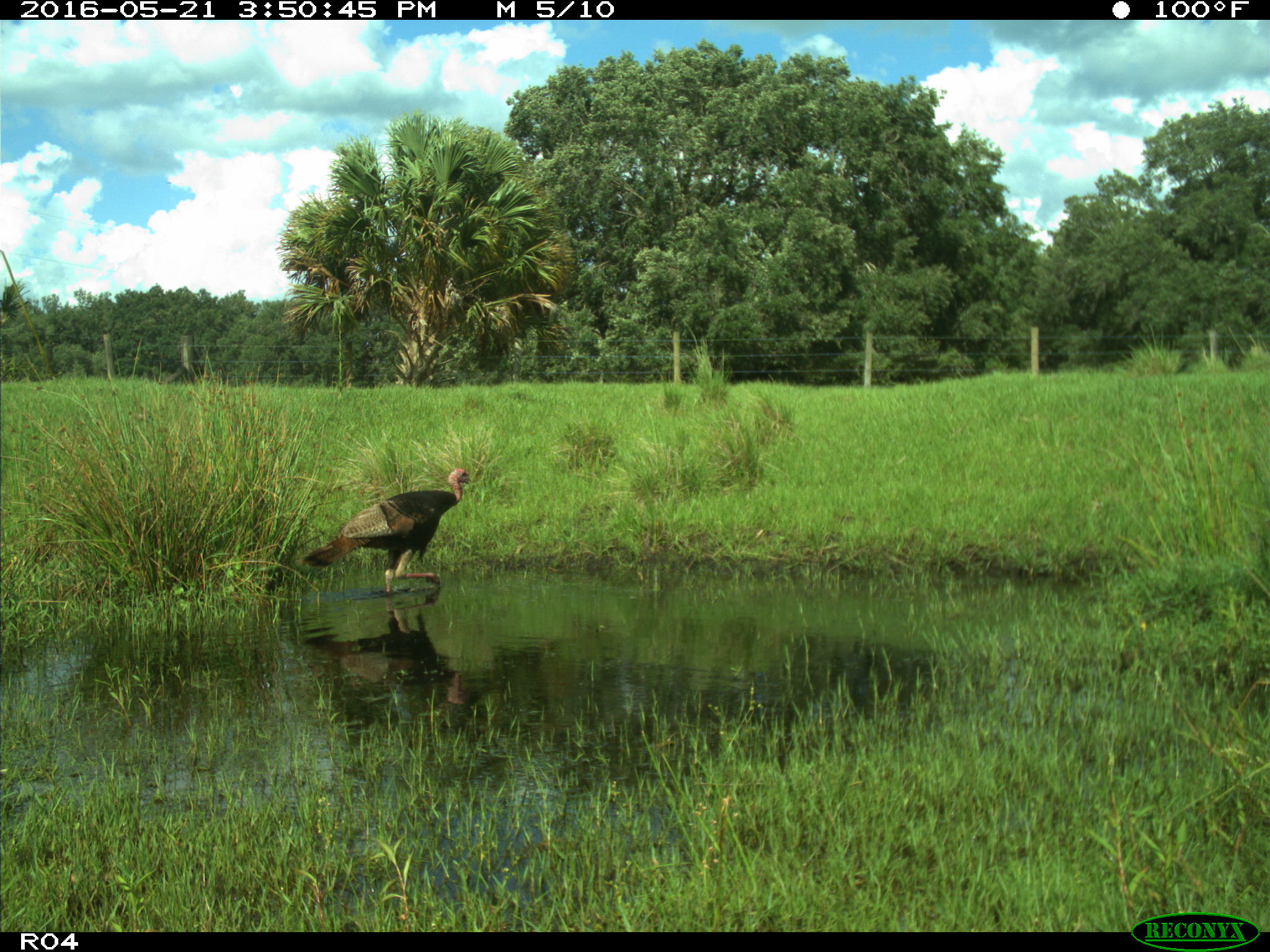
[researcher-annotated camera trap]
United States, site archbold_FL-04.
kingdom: Animalia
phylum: Chordata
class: Aves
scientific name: Aves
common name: birds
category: unidentified bird